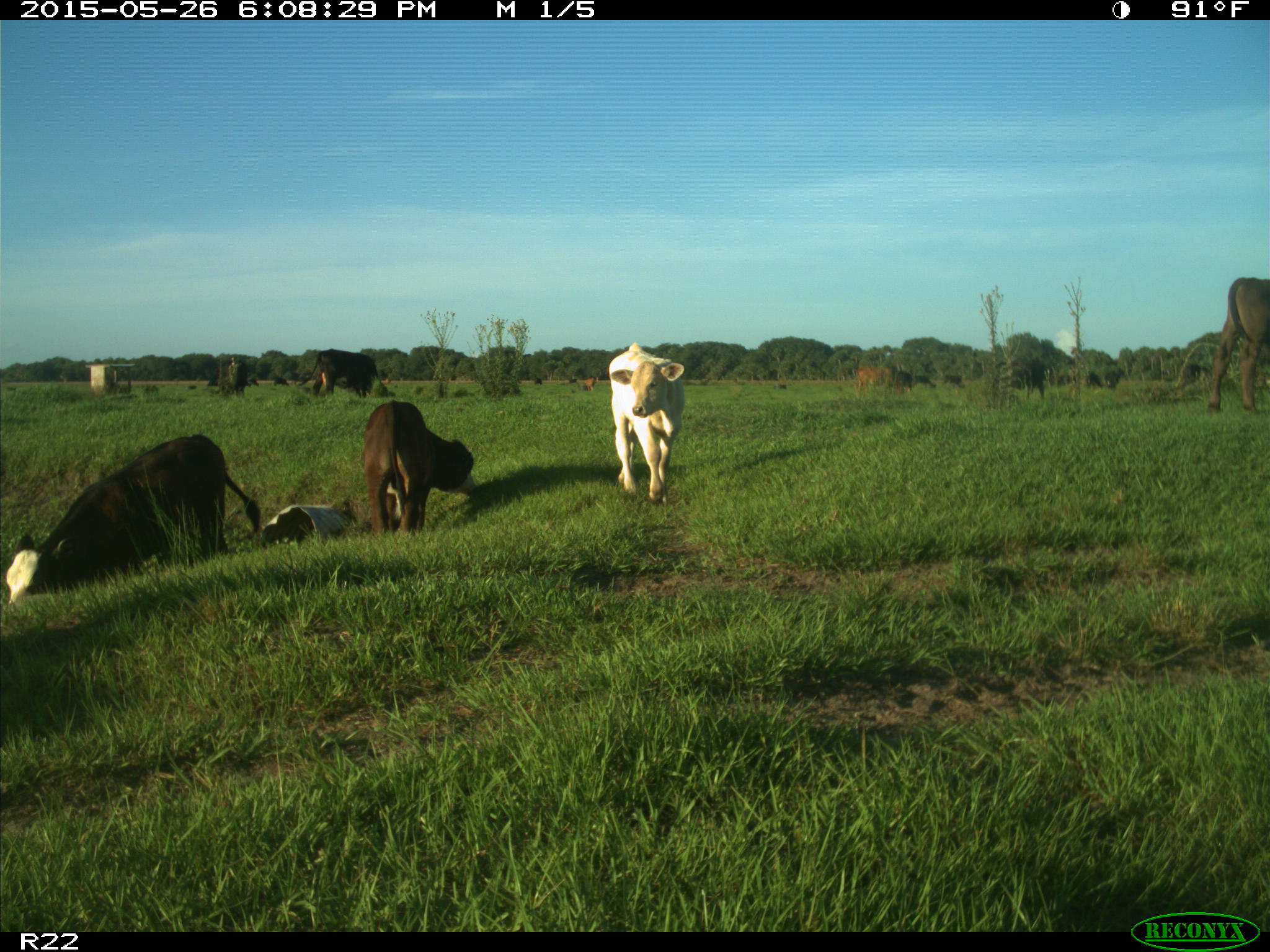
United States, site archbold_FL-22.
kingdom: Animalia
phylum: Chordata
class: Mammalia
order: Artiodactyla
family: Bovidae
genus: Bos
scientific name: Bos taurus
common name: domestic cow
Bos taurus (domestic cow).